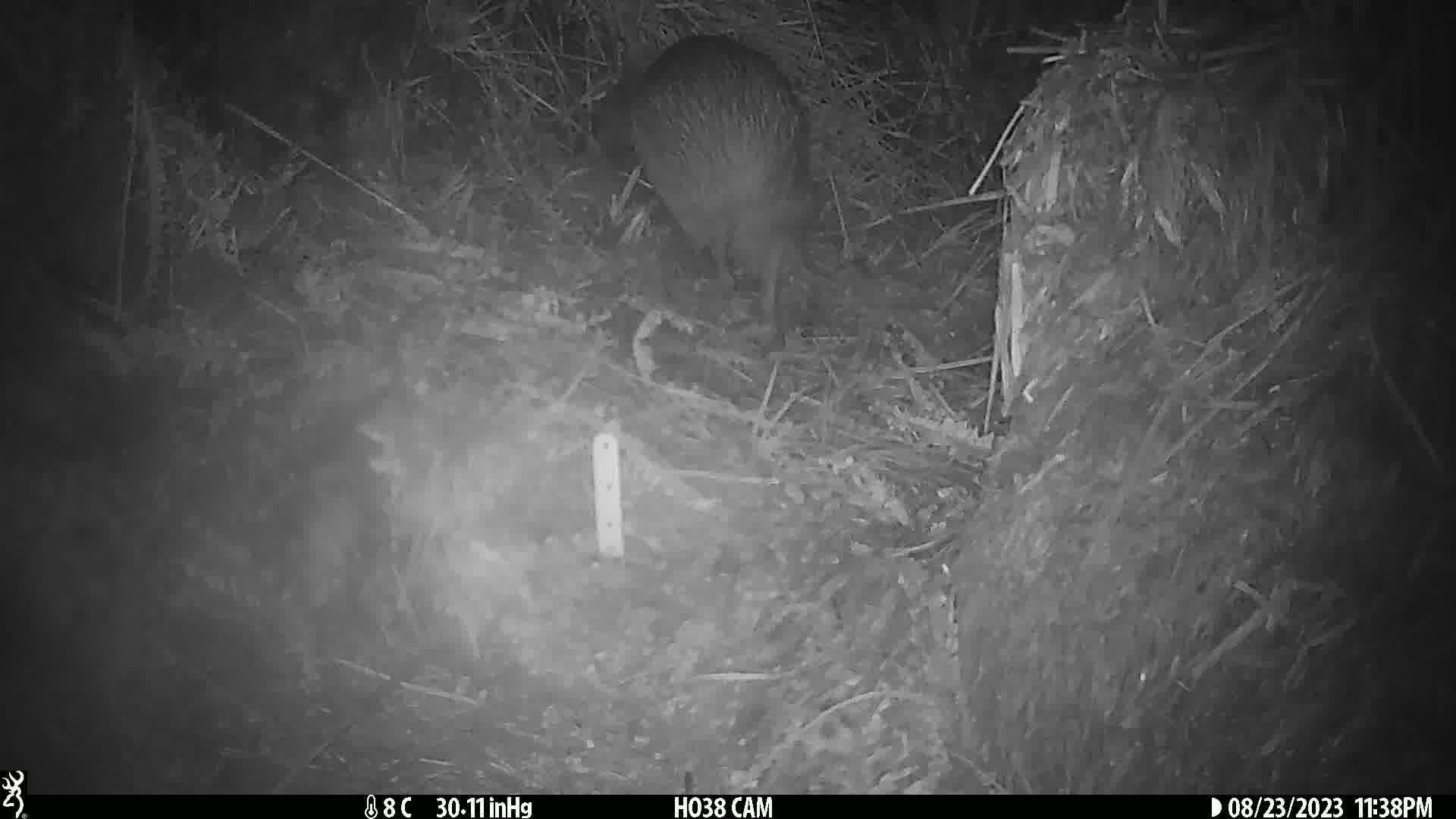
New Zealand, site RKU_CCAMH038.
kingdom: Animalia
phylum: Chordata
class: Aves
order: Apterygiformes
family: Apterygidae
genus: Apteryx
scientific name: Apteryx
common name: kiwi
Kiwi (Apteryx).